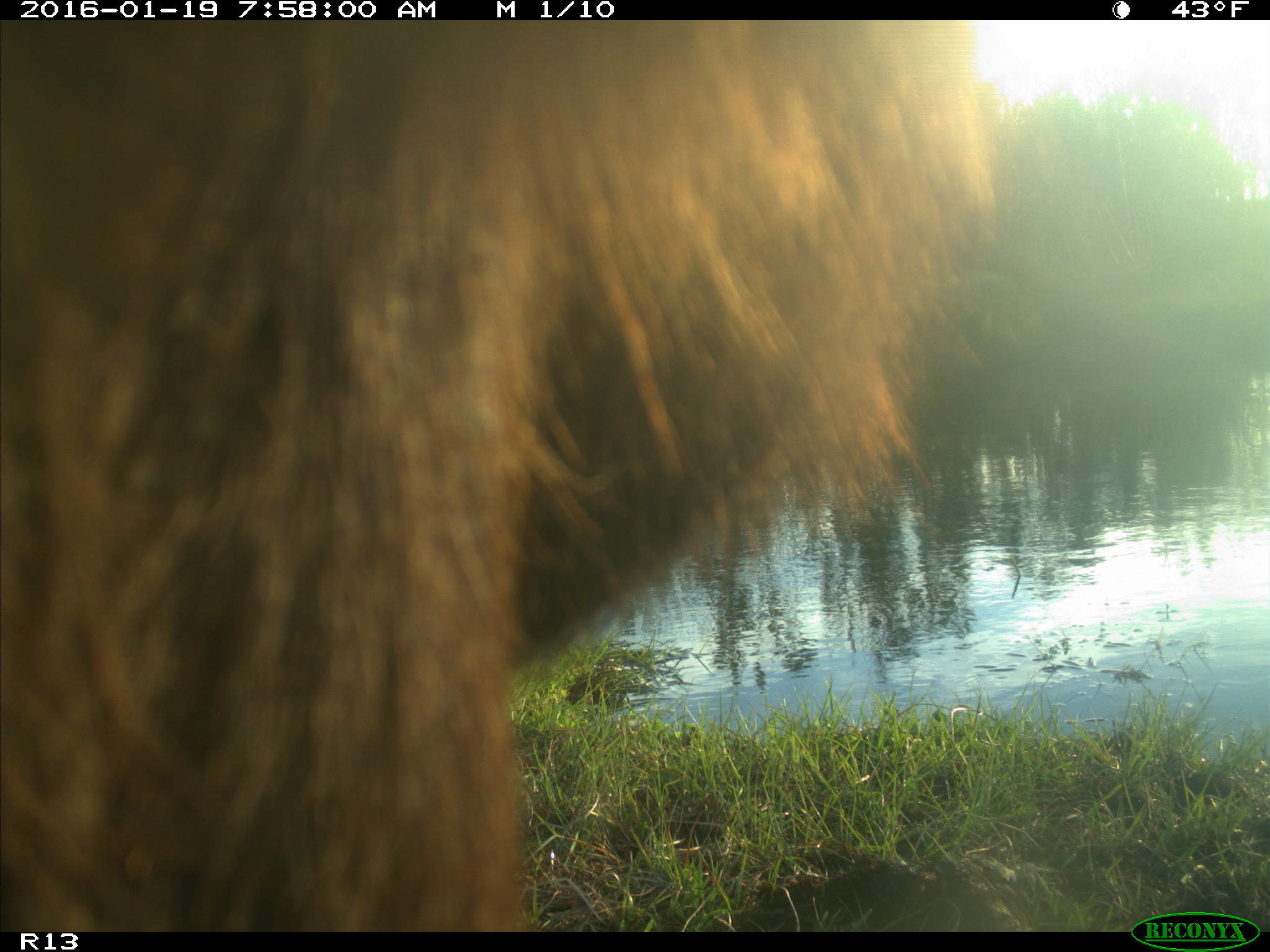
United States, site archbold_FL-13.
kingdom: Animalia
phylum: Chordata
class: Mammalia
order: Artiodactyla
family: Bovidae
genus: Bos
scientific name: Bos taurus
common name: domestic cow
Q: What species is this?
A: Bos taurus (domestic cow).